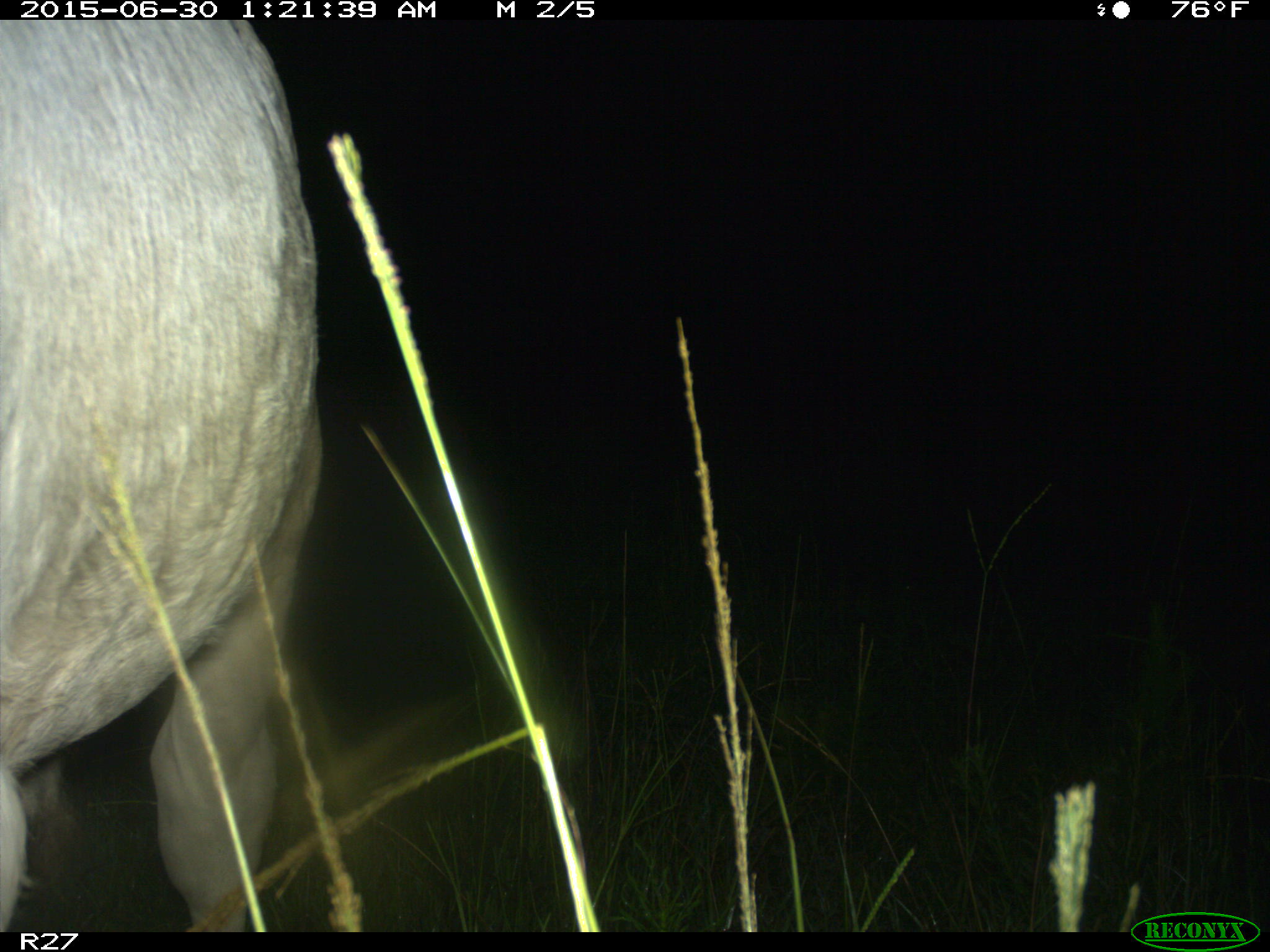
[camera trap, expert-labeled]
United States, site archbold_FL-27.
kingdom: Animalia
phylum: Chordata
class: Mammalia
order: Artiodactyla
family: Bovidae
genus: Bos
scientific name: Bos taurus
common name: domestic cow